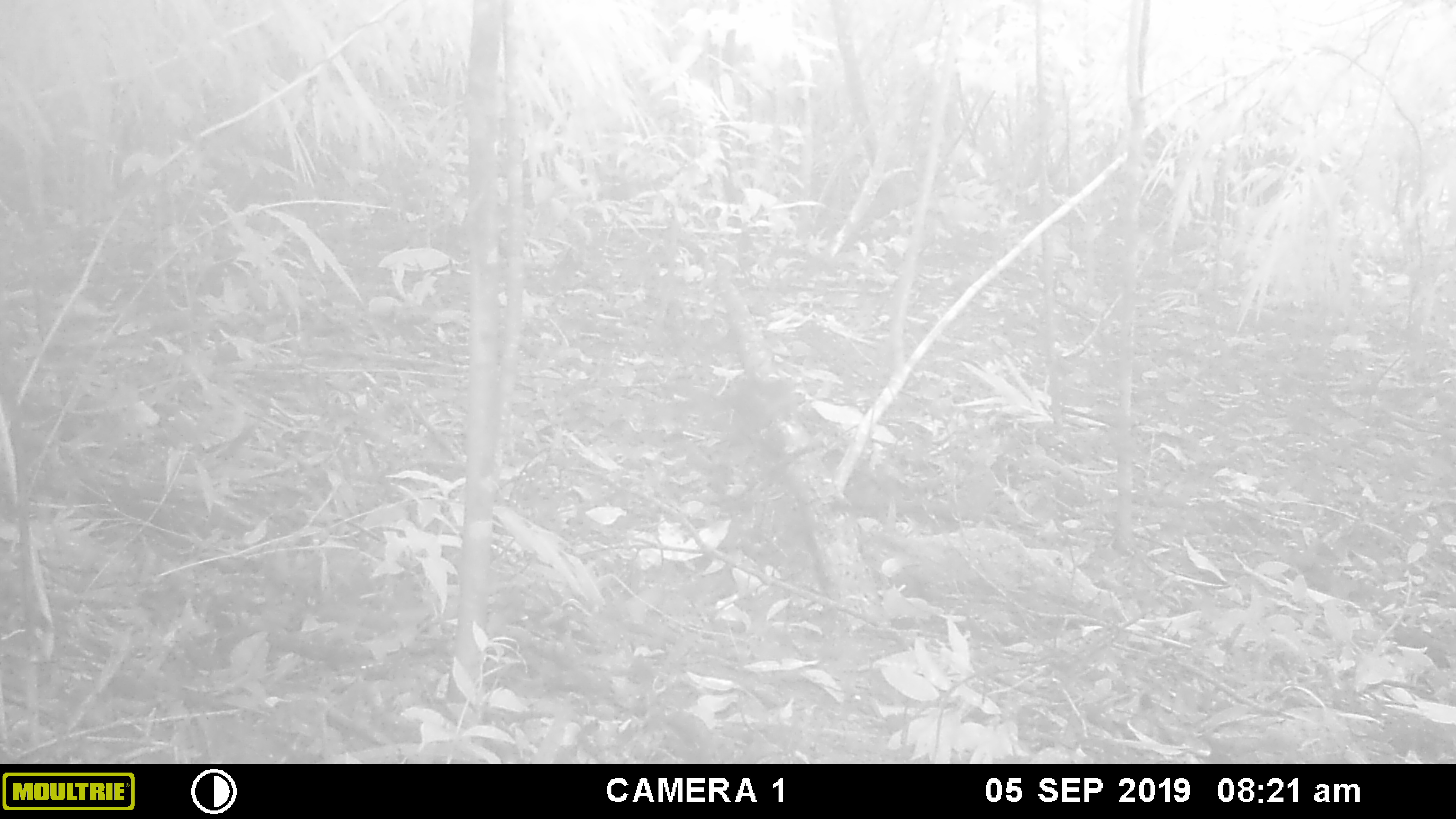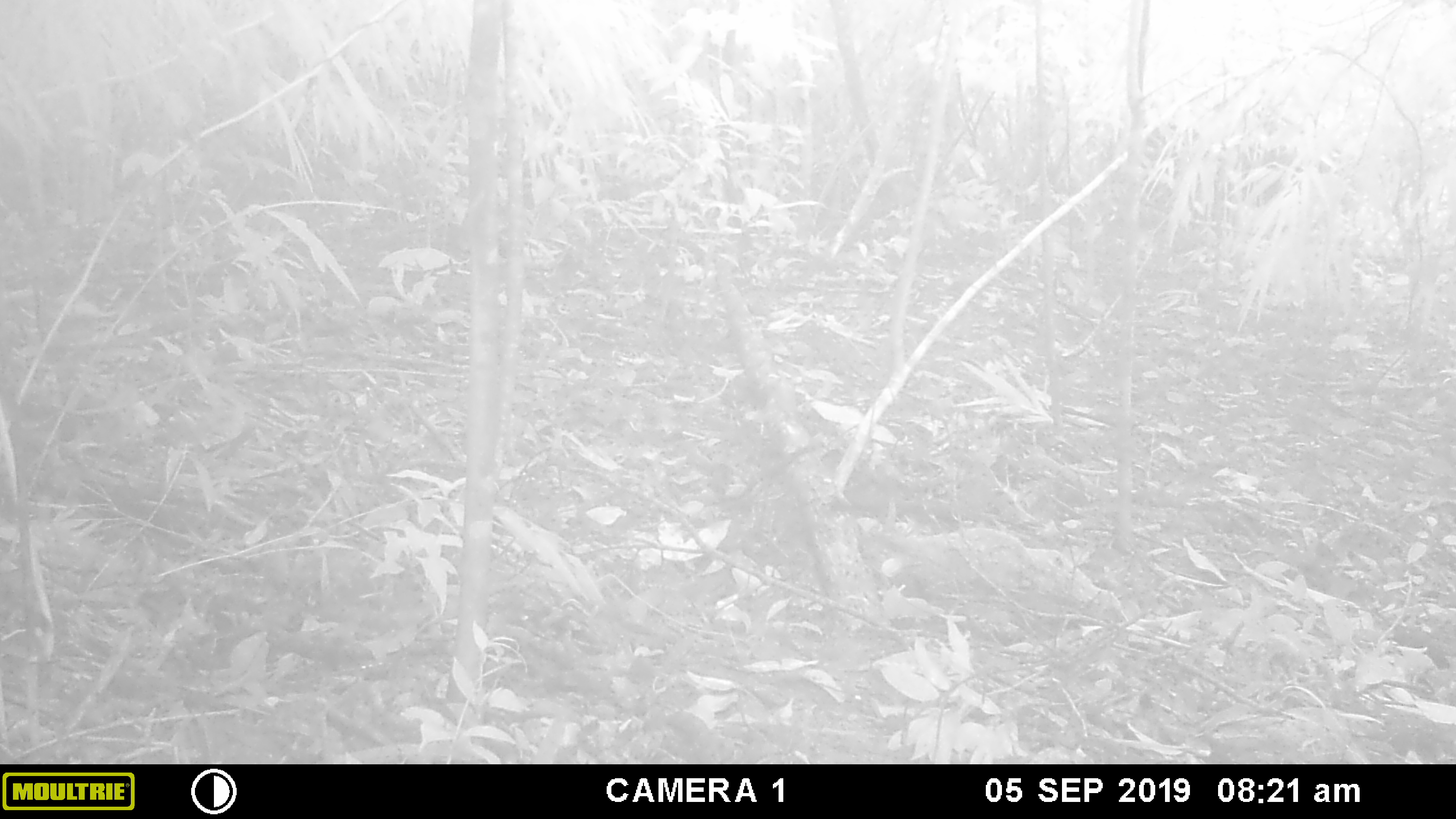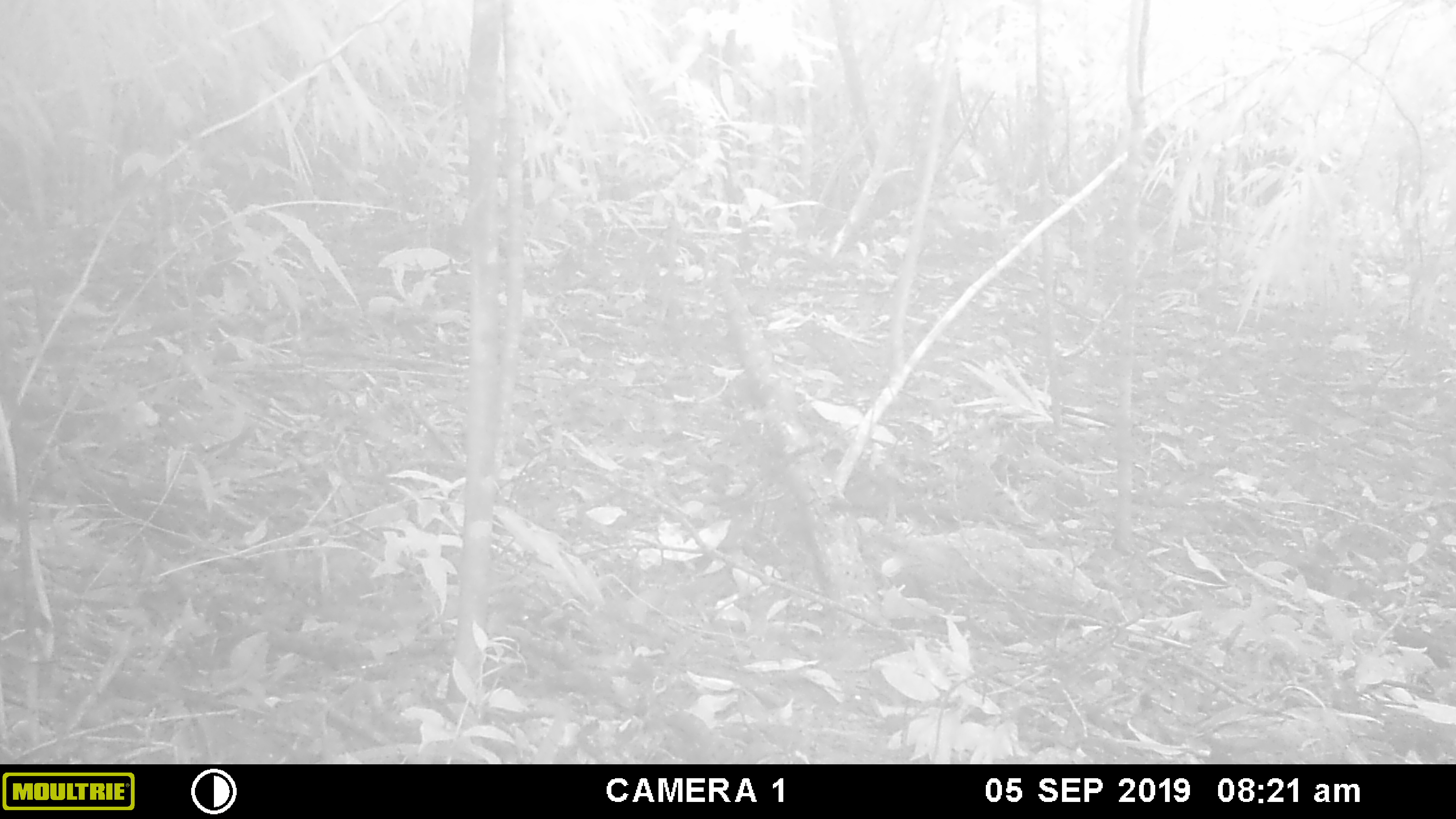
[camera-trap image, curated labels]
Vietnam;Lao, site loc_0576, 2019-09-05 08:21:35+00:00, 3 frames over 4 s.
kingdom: Animalia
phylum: Chordata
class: Mammalia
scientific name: Mammalia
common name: mammal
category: unidentified small mammal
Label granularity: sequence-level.